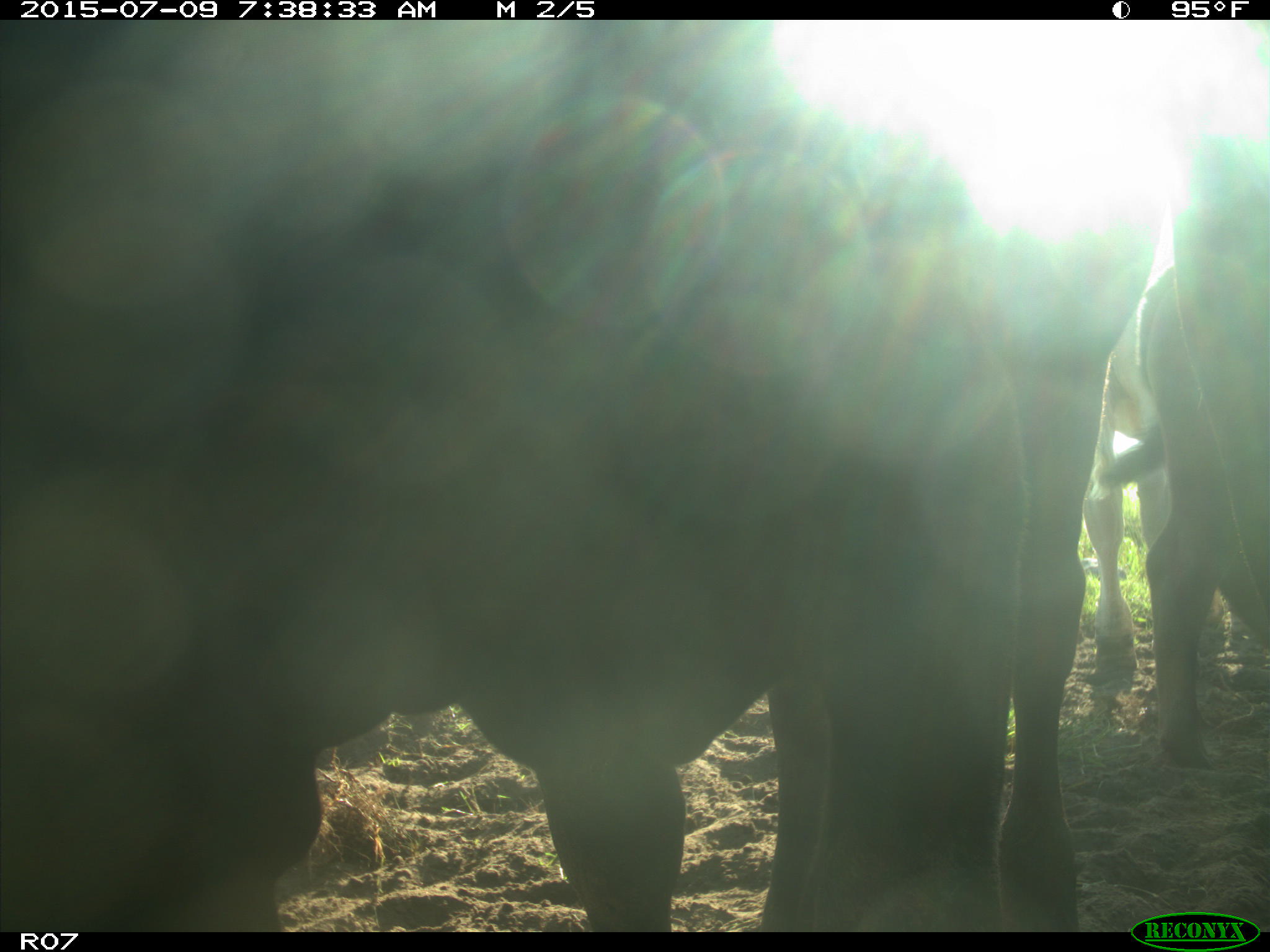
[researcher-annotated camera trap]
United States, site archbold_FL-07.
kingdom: Animalia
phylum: Chordata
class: Mammalia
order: Artiodactyla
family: Bovidae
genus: Bos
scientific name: Bos taurus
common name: domestic cow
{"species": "Bos taurus (domestic cow)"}